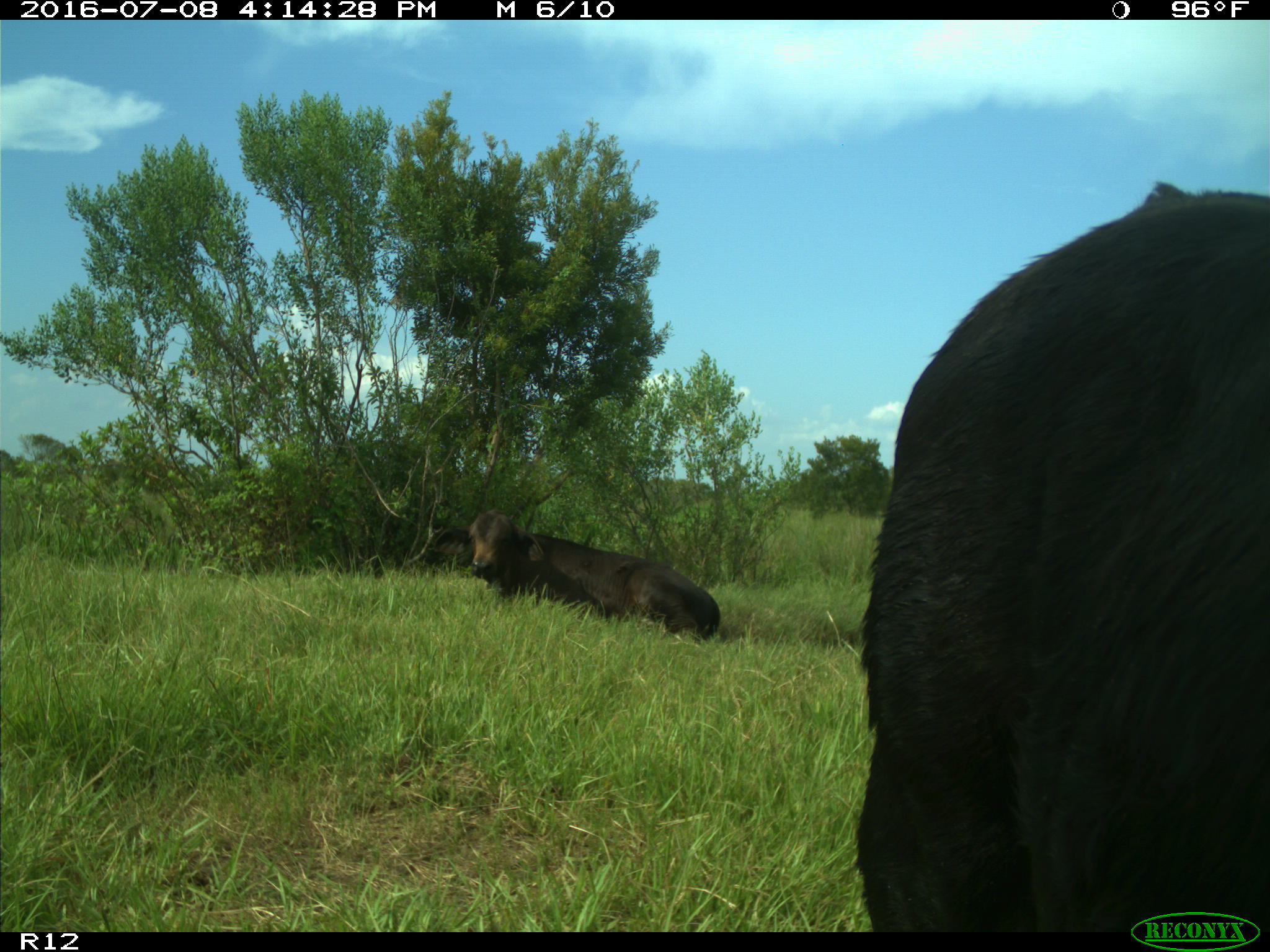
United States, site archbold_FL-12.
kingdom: Animalia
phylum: Chordata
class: Mammalia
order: Artiodactyla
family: Bovidae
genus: Bos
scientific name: Bos taurus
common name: domestic cow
Bos taurus (domestic cow).